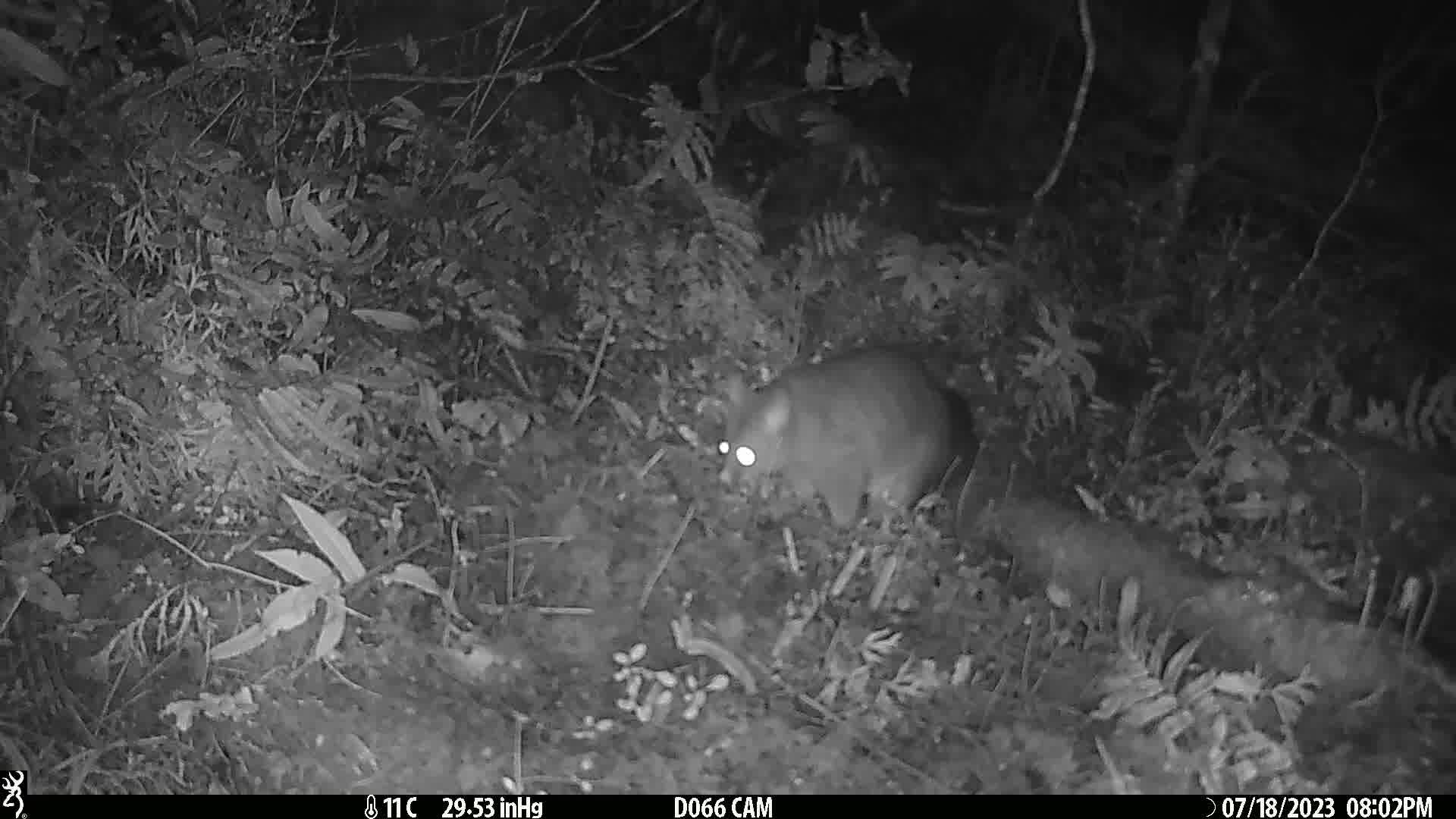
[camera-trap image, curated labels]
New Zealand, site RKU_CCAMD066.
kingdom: Animalia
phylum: Chordata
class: Mammalia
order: Diprotodontia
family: Phalangeridae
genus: Trichosurus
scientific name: Trichosurus vulpecula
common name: common brushtail possum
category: possum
Possum (common brushtail possum) (Trichosurus vulpecula).